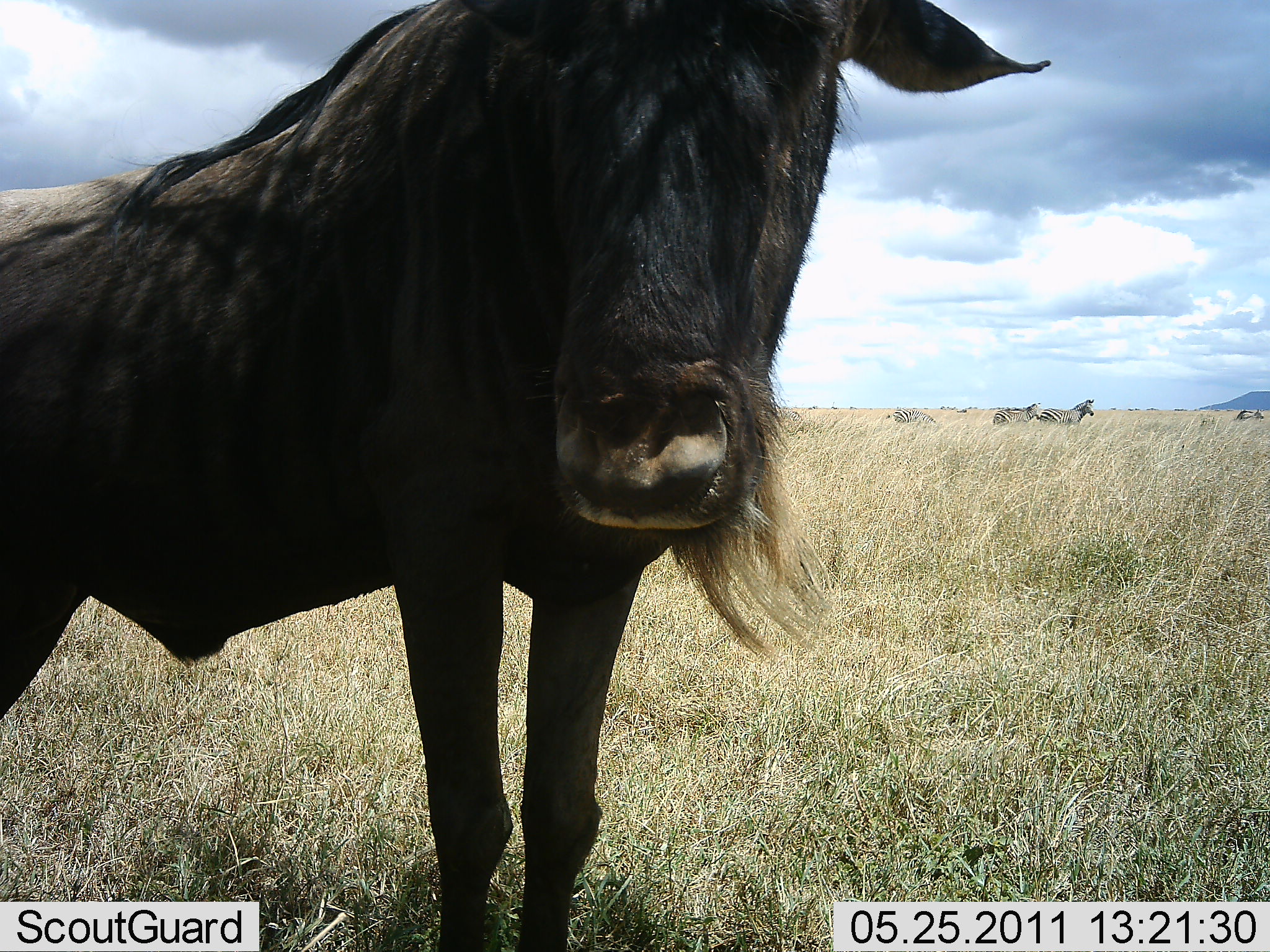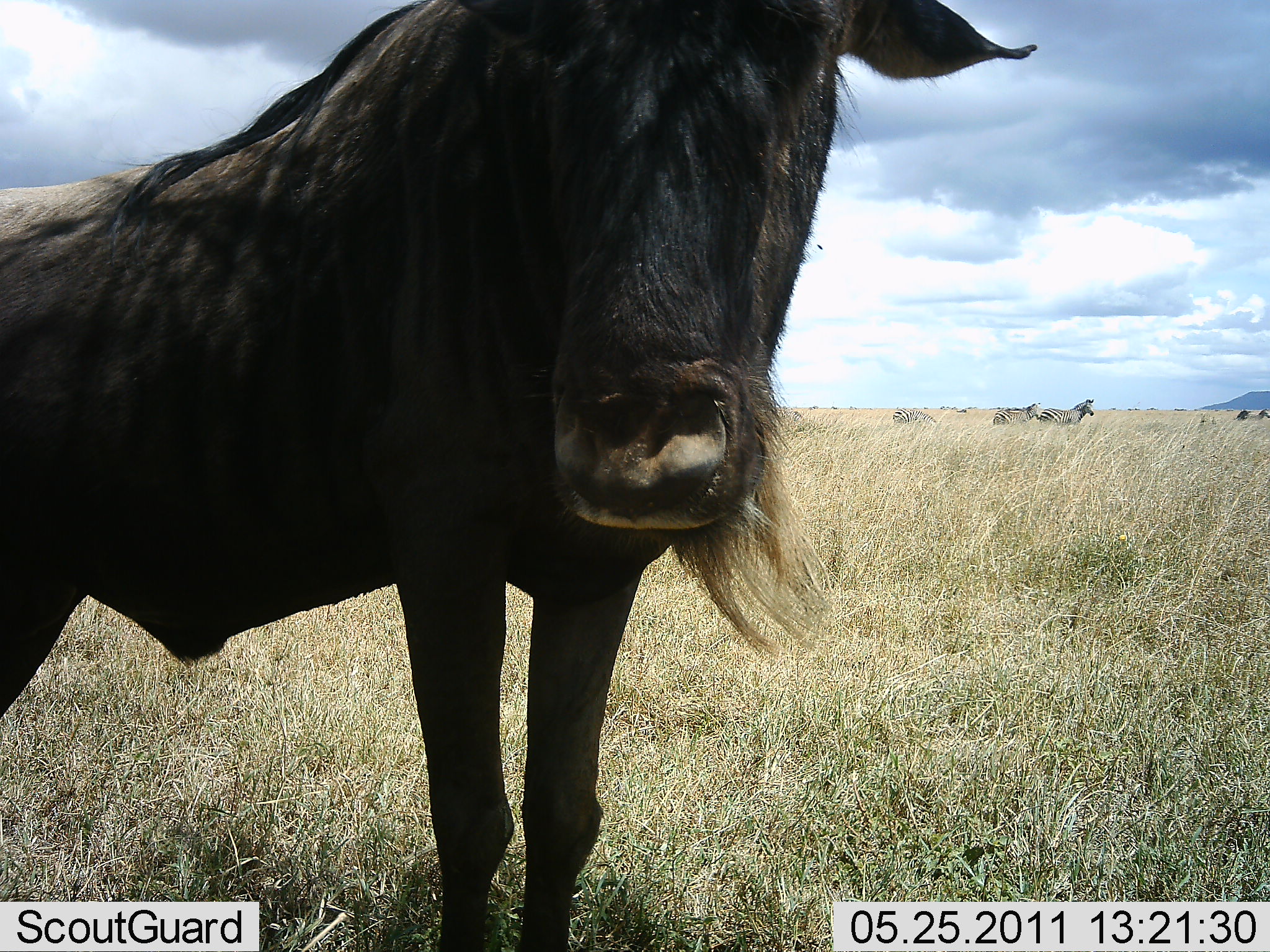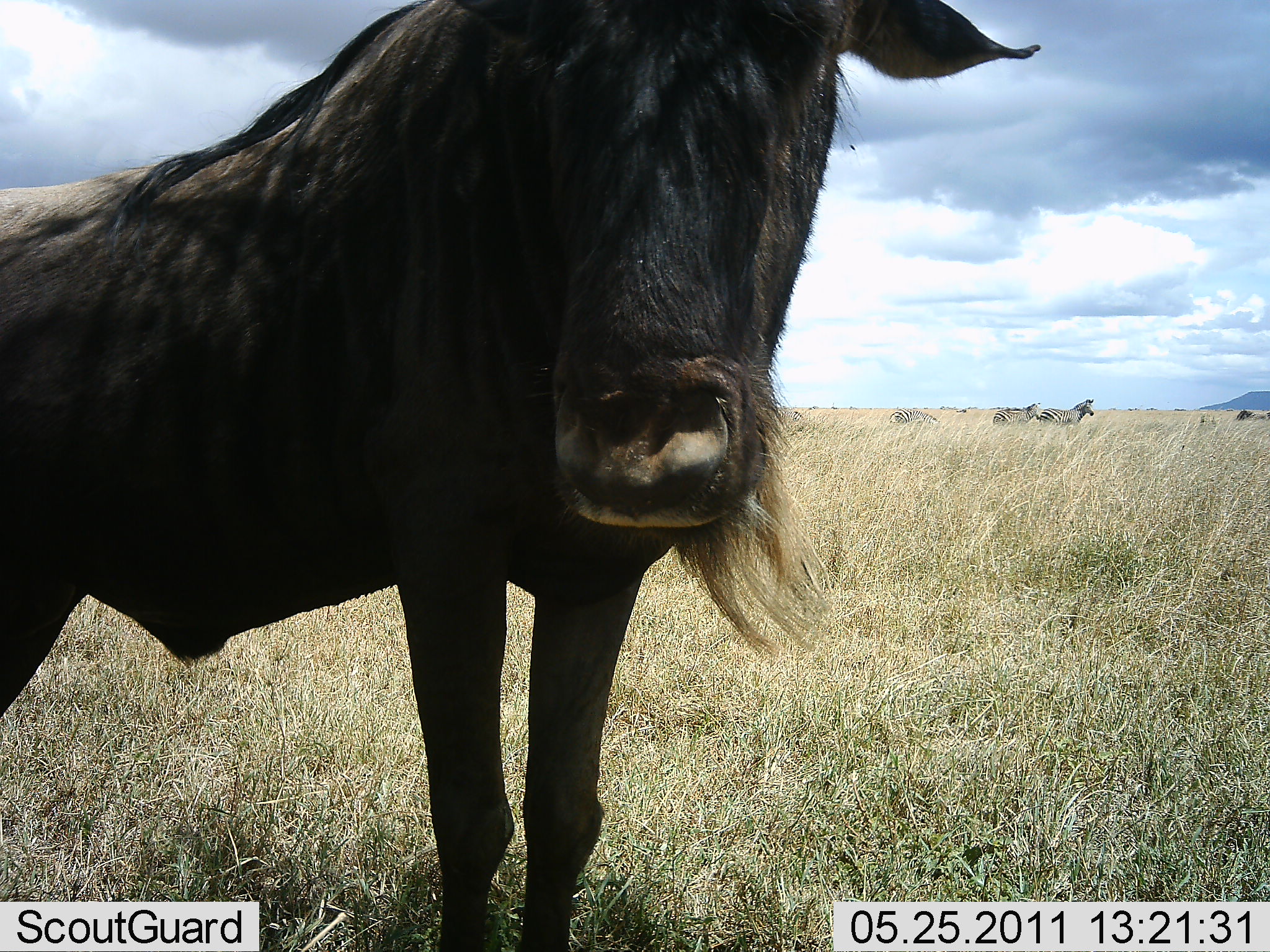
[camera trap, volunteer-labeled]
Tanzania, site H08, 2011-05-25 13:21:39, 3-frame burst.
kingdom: Animalia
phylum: Chordata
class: Mammalia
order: Artiodactyla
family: Bovidae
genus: Connochaetes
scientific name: Connochaetes taurinus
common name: blue wildebeest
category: wildebeest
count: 1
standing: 95%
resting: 5%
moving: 0%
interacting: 5%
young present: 0%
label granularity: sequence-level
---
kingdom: Animalia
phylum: Chordata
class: Mammalia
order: Perissodactyla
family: Equidae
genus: Equus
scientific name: Equus quagga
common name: plains zebra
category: zebra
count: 3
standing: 100%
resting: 10%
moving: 0%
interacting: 0%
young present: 0%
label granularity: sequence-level